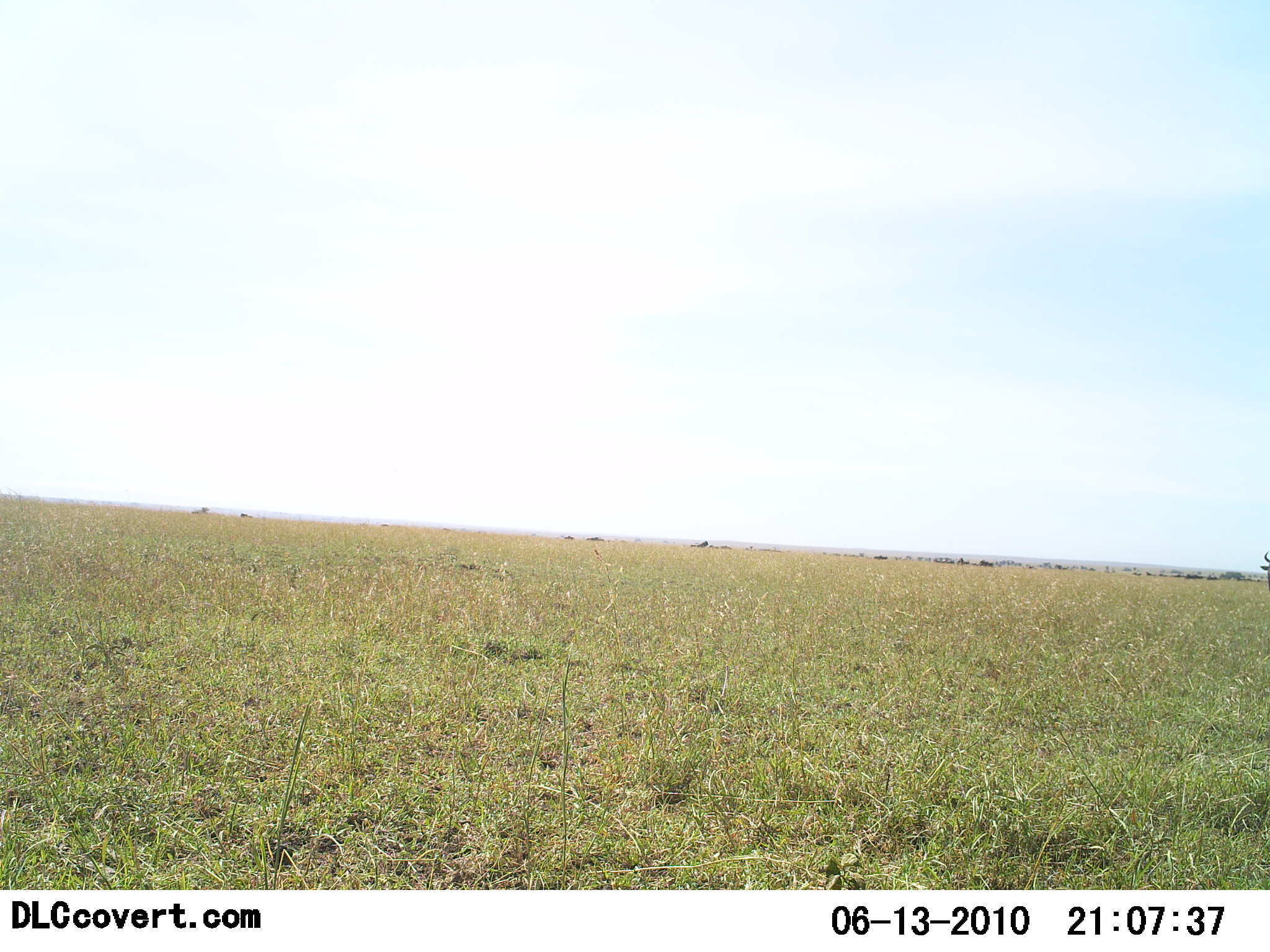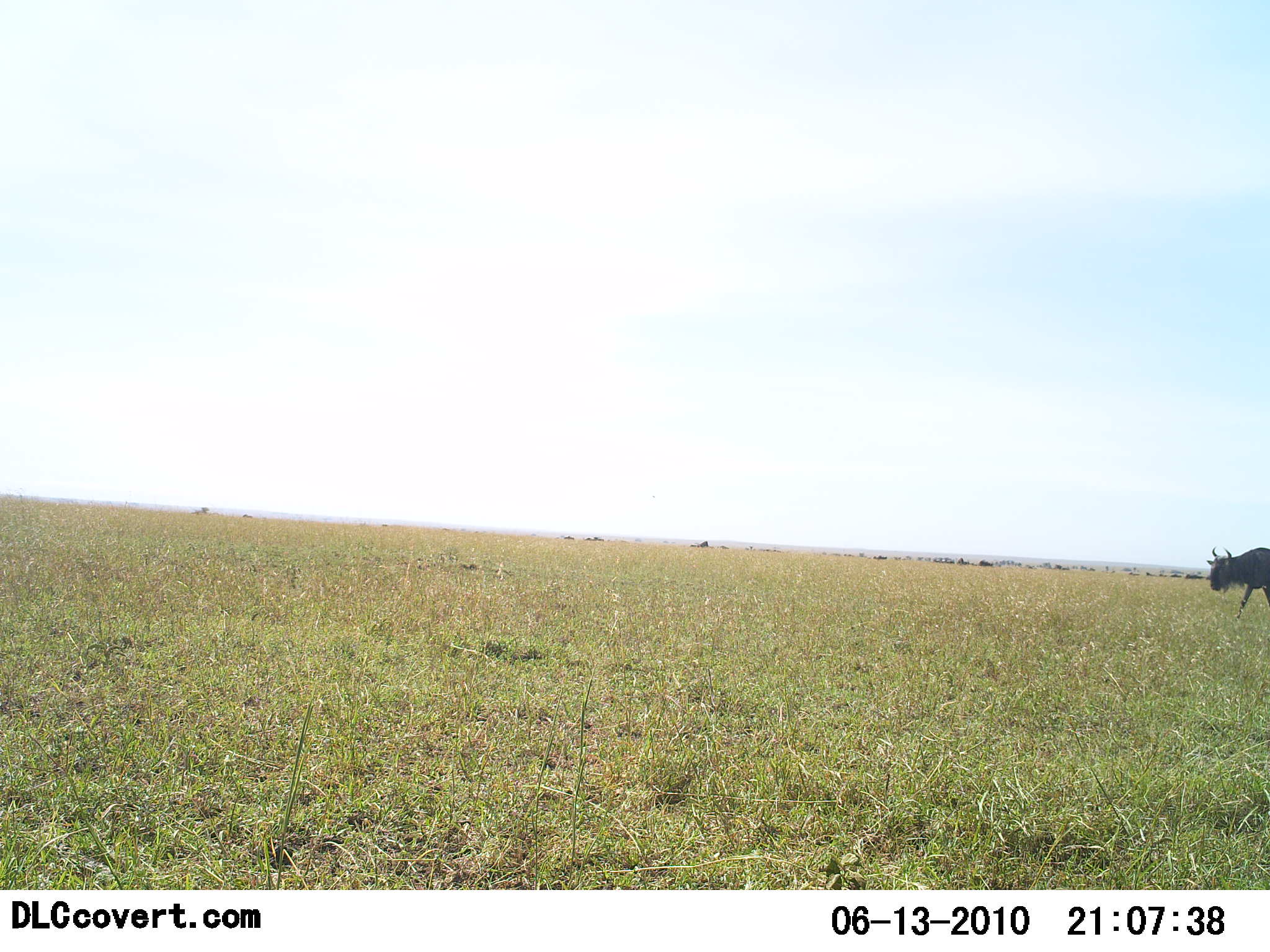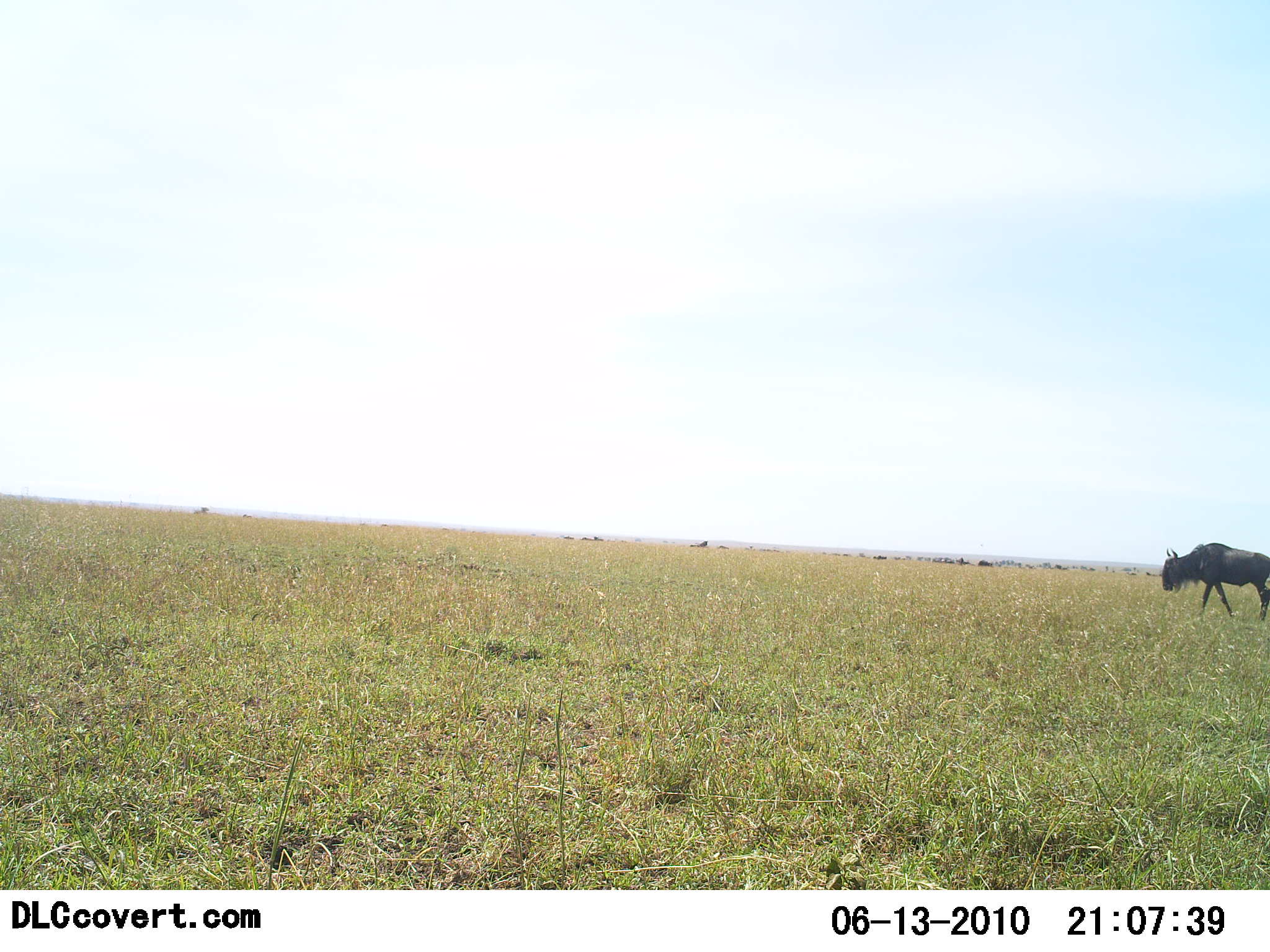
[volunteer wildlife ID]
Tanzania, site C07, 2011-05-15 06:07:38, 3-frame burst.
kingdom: Animalia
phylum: Chordata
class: Mammalia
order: Artiodactyla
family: Bovidae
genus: Connochaetes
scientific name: Connochaetes taurinus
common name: blue wildebeest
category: wildebeest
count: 1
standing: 0%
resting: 0%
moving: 100%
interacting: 0%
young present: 0%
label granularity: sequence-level